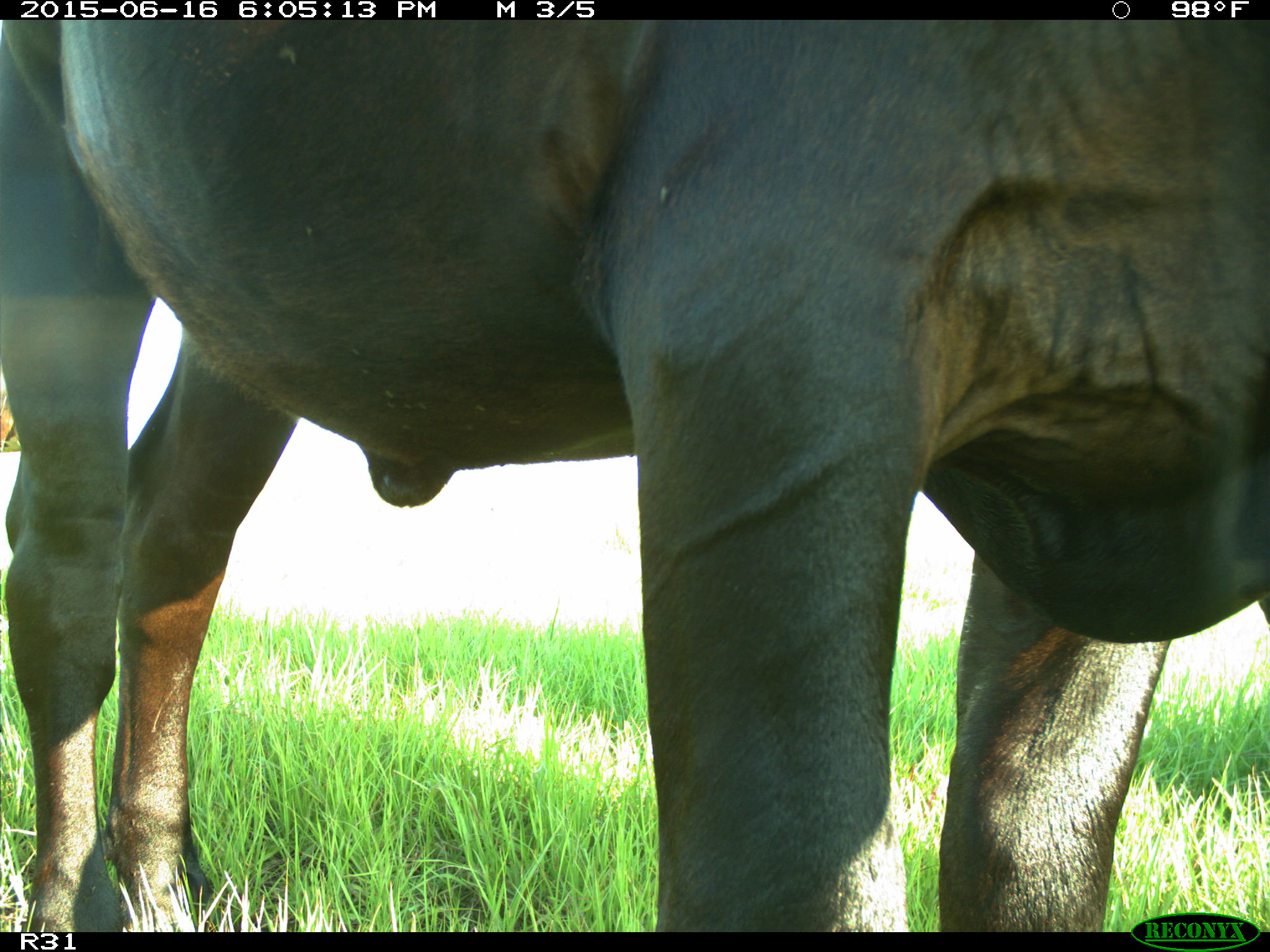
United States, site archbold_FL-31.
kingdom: Animalia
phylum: Chordata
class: Mammalia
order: Artiodactyla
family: Bovidae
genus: Bos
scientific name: Bos taurus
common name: domestic cow